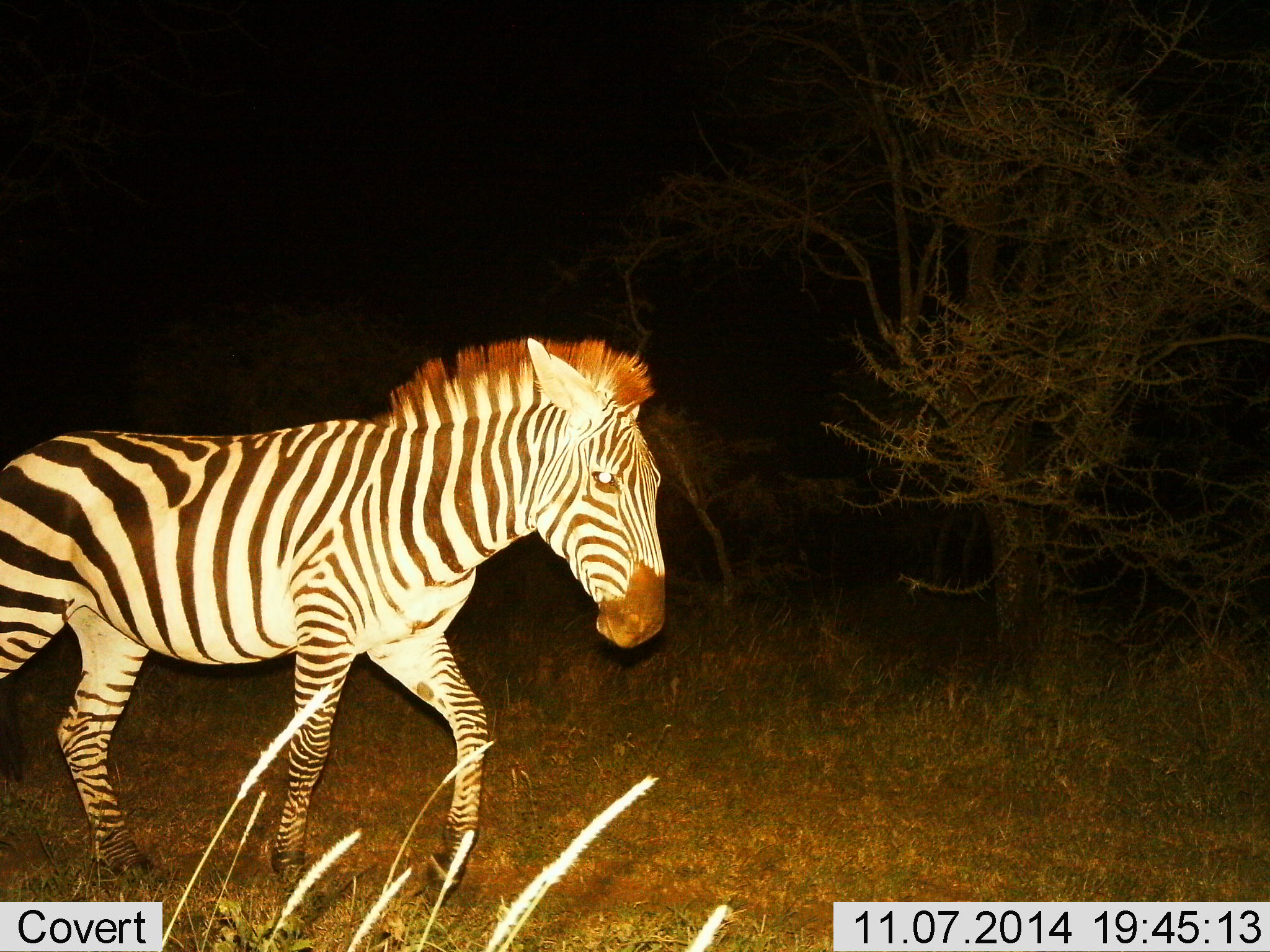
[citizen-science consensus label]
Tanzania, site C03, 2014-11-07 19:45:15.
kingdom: Animalia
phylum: Chordata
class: Mammalia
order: Perissodactyla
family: Equidae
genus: Equus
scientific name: Equus quagga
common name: plains zebra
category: zebra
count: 1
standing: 0%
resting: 0%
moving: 100%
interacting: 0%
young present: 0%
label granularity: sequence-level